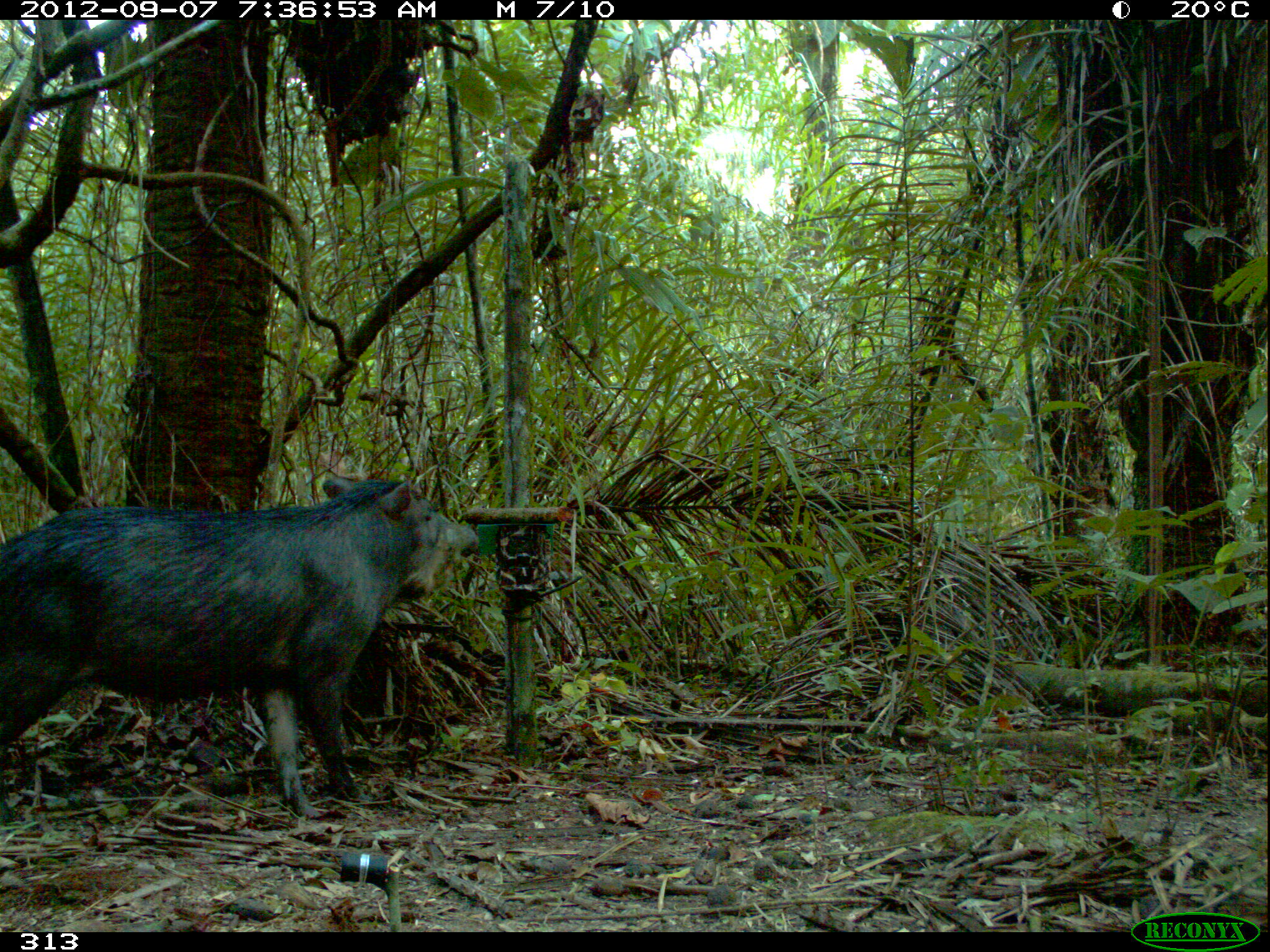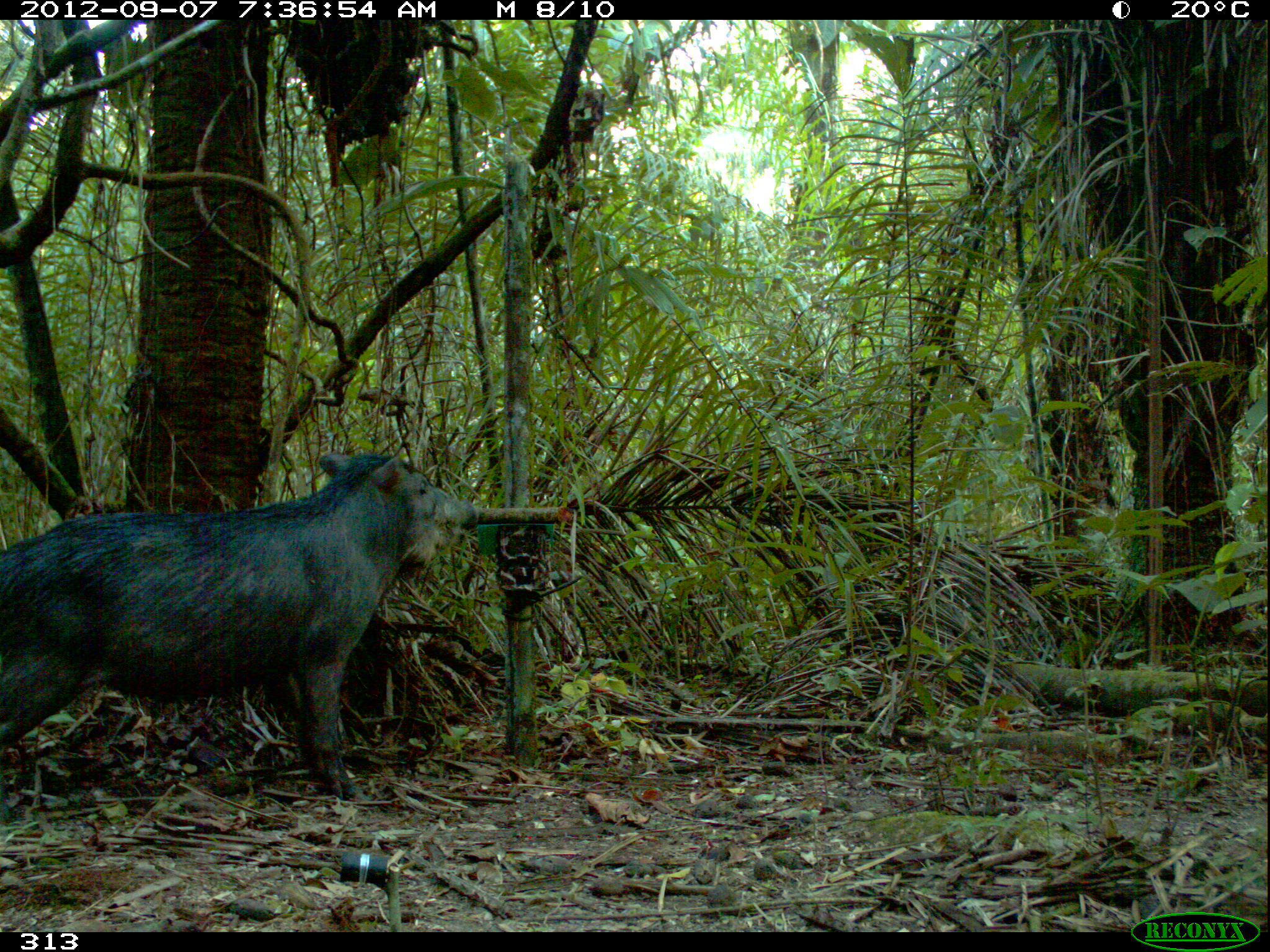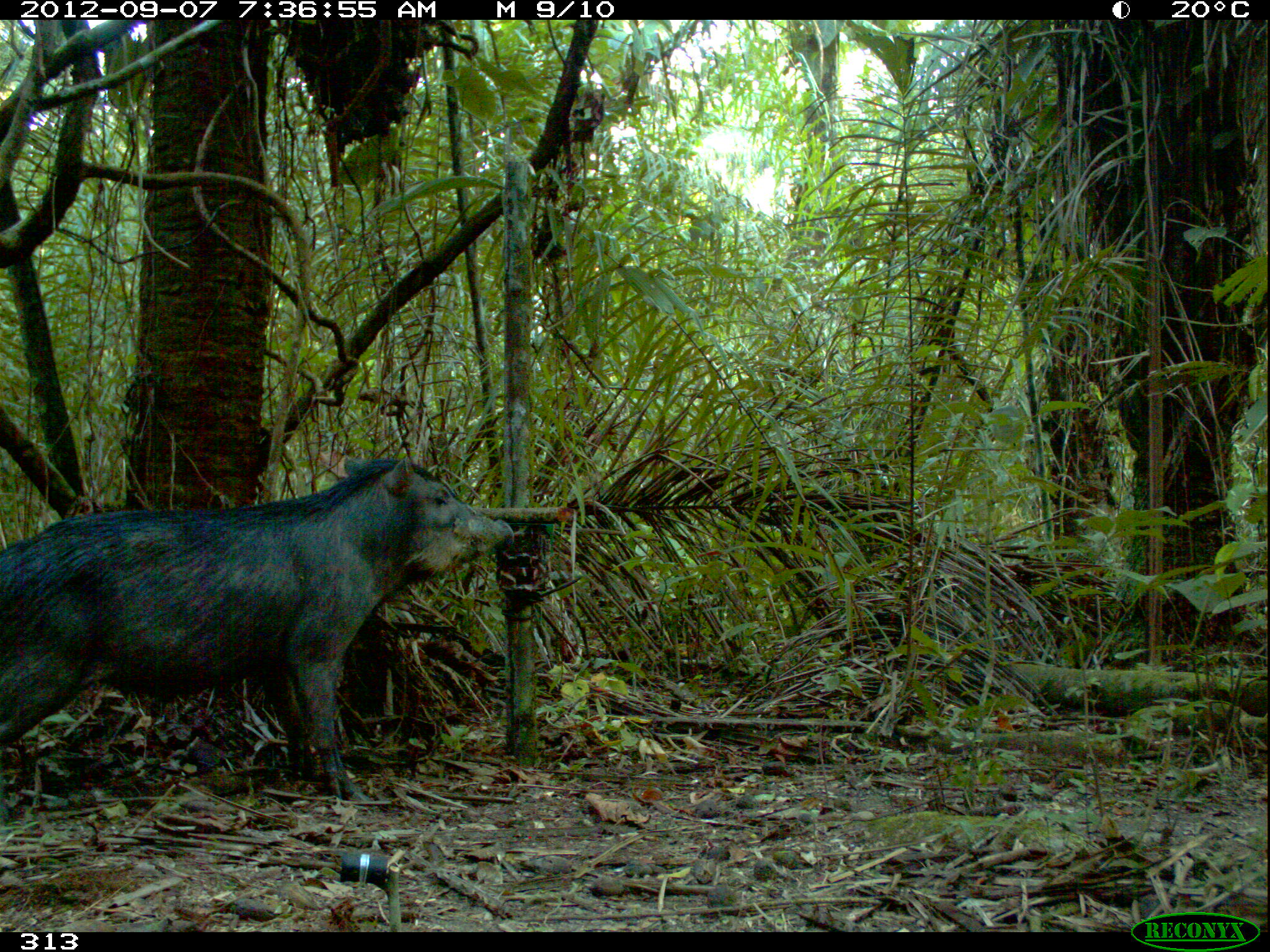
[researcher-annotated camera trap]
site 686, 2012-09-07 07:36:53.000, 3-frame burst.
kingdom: Animalia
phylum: Chordata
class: Mammalia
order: Artiodactyla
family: Tayassuidae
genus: Tayassu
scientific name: Tayassu pecari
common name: white-lipped peccary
Tayassu pecari (white-lipped peccary).